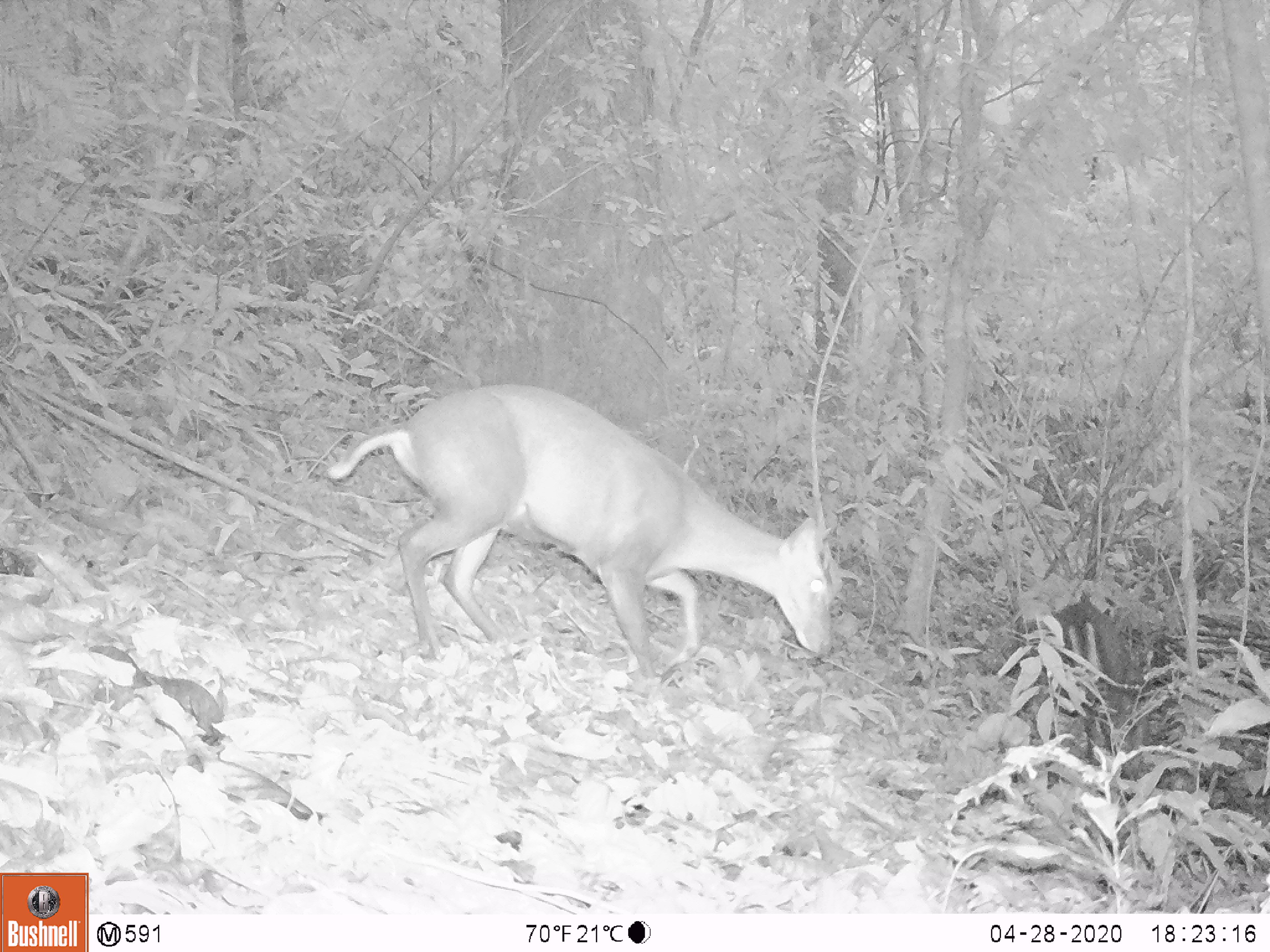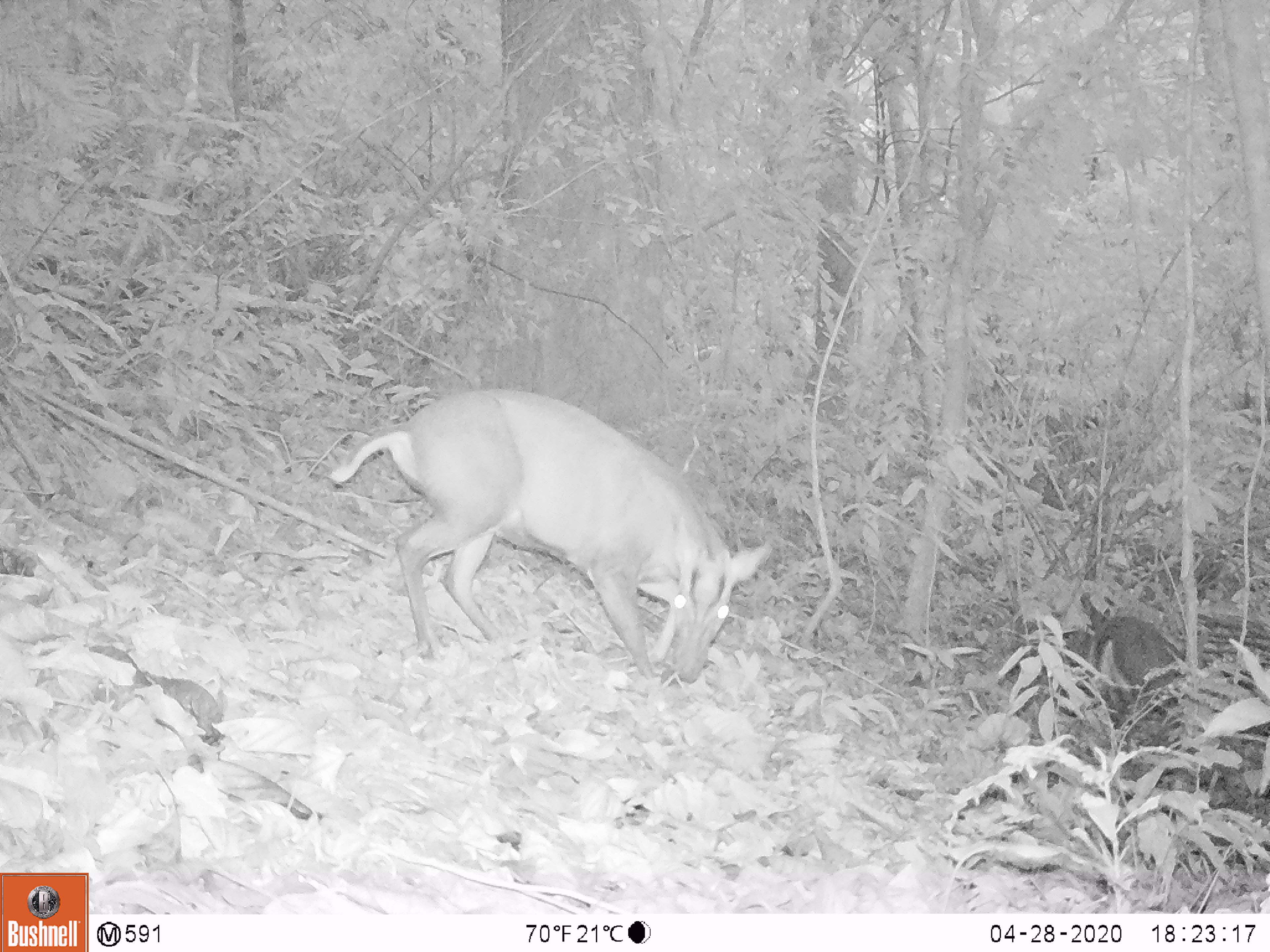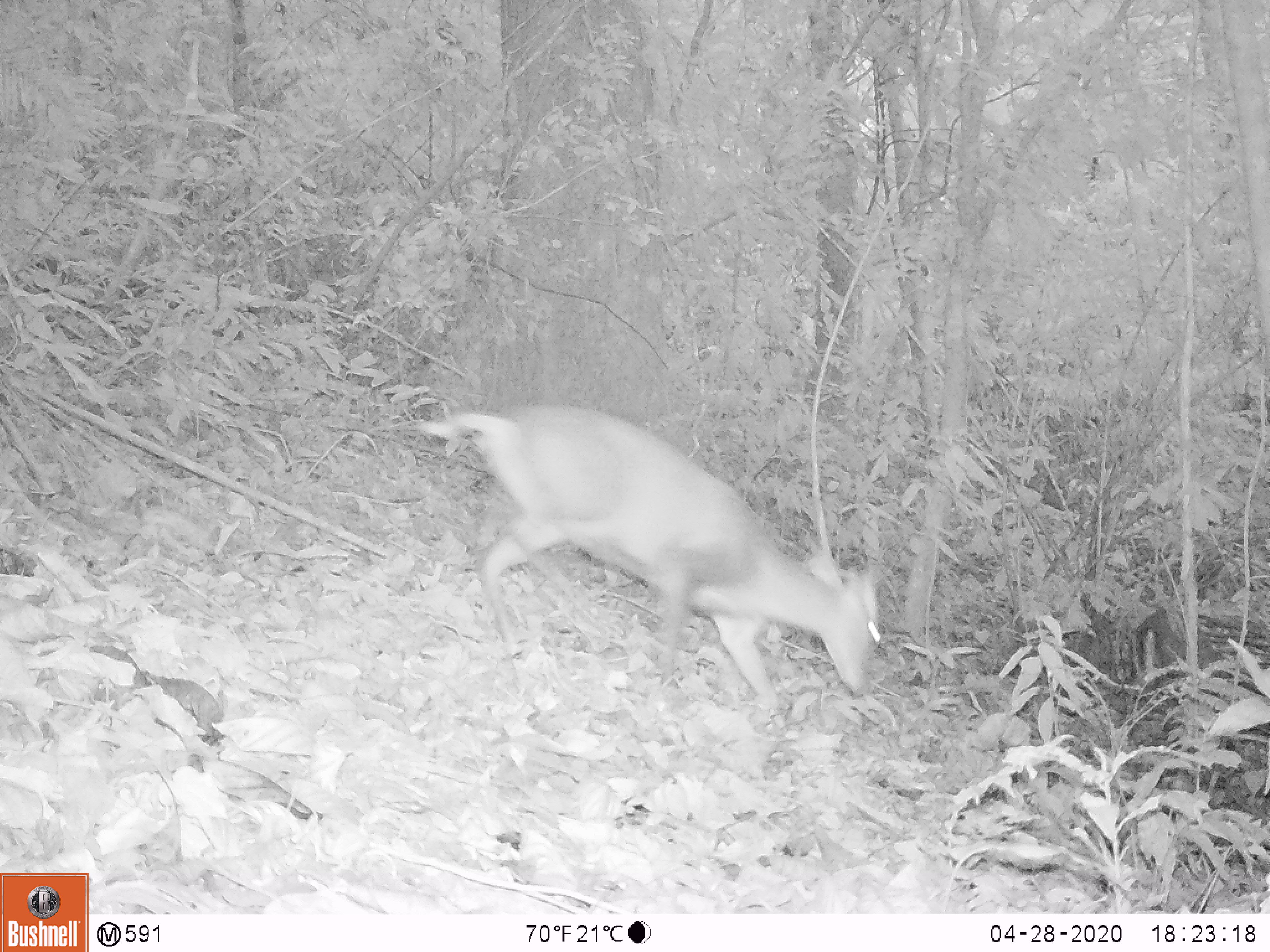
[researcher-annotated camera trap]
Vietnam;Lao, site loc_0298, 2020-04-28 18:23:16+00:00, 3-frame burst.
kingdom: Animalia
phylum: Chordata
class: Mammalia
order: Artiodactyla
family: Cervidae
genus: Muntiacus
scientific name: Muntiacus rooseveltorum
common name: roosevelt's muntjac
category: roosevelts muntjac group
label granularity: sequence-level